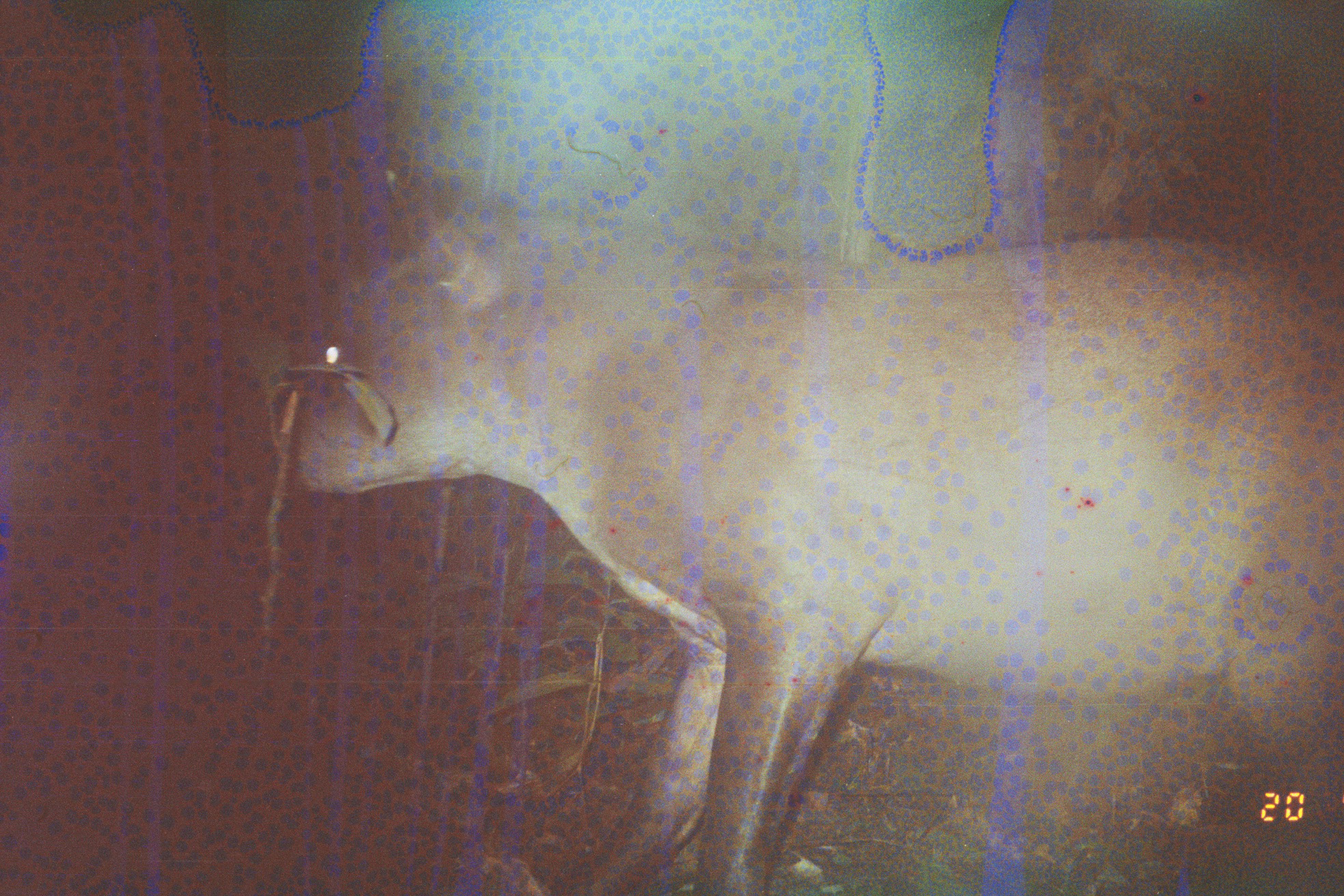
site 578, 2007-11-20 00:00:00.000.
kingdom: Animalia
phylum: Chordata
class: Mammalia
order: Perissodactyla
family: Tapiridae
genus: Tapirus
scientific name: Tapirus terrestris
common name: south american tapir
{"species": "Tapirus terrestris (south american tapir)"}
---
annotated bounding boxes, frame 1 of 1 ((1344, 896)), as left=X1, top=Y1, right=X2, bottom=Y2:
tapirus terrestris: left=287, top=169, right=1342, bottom=894